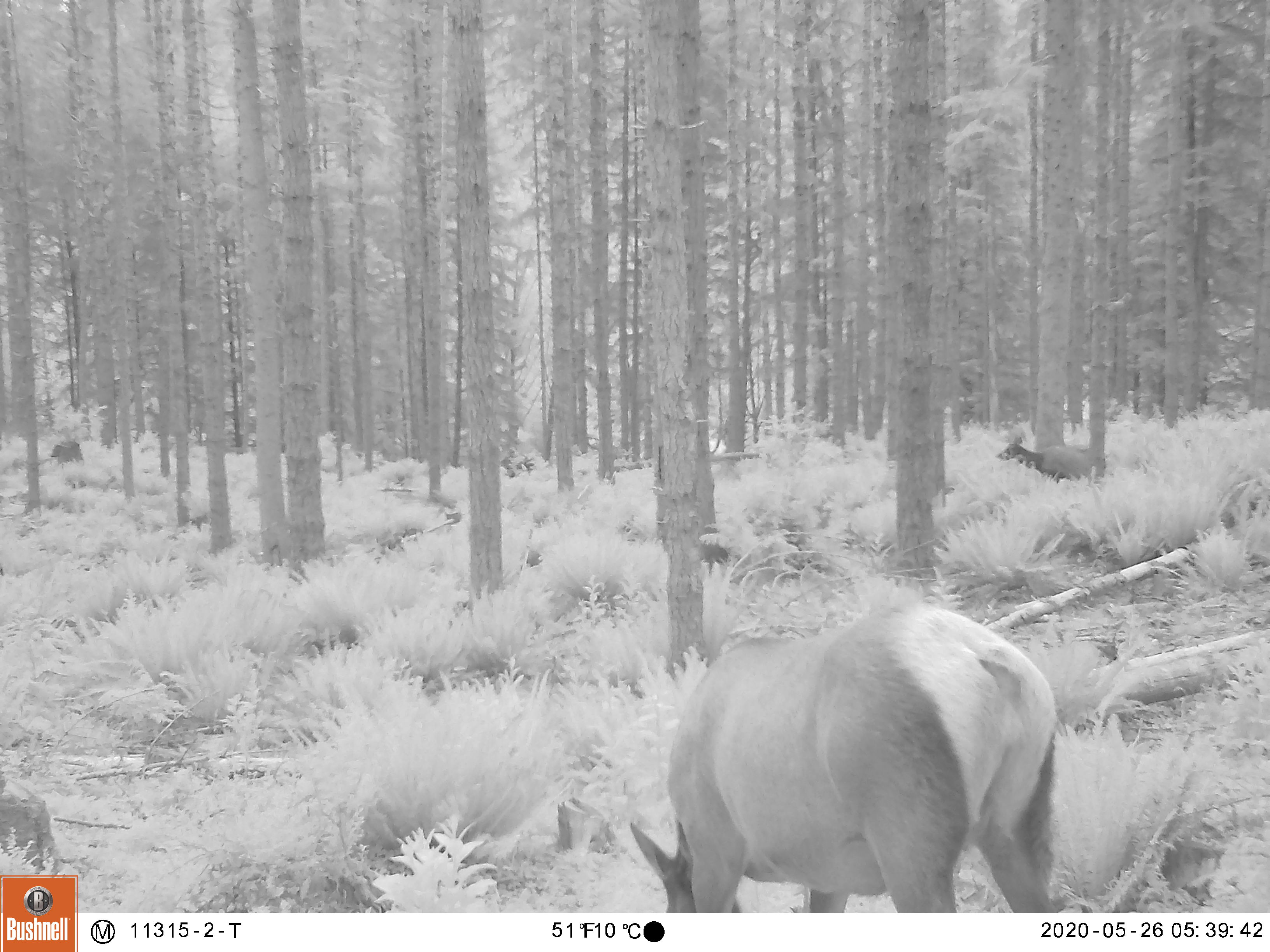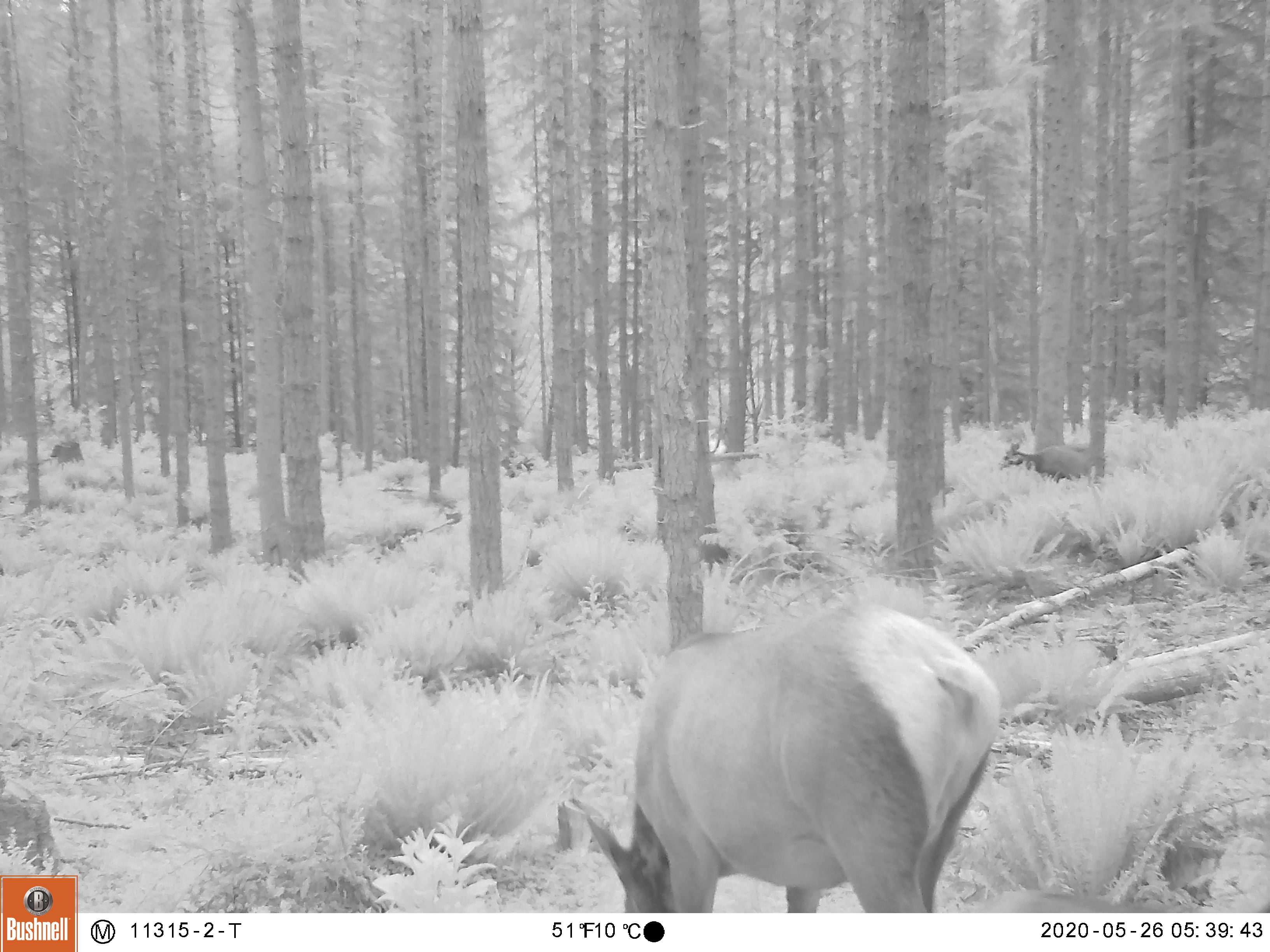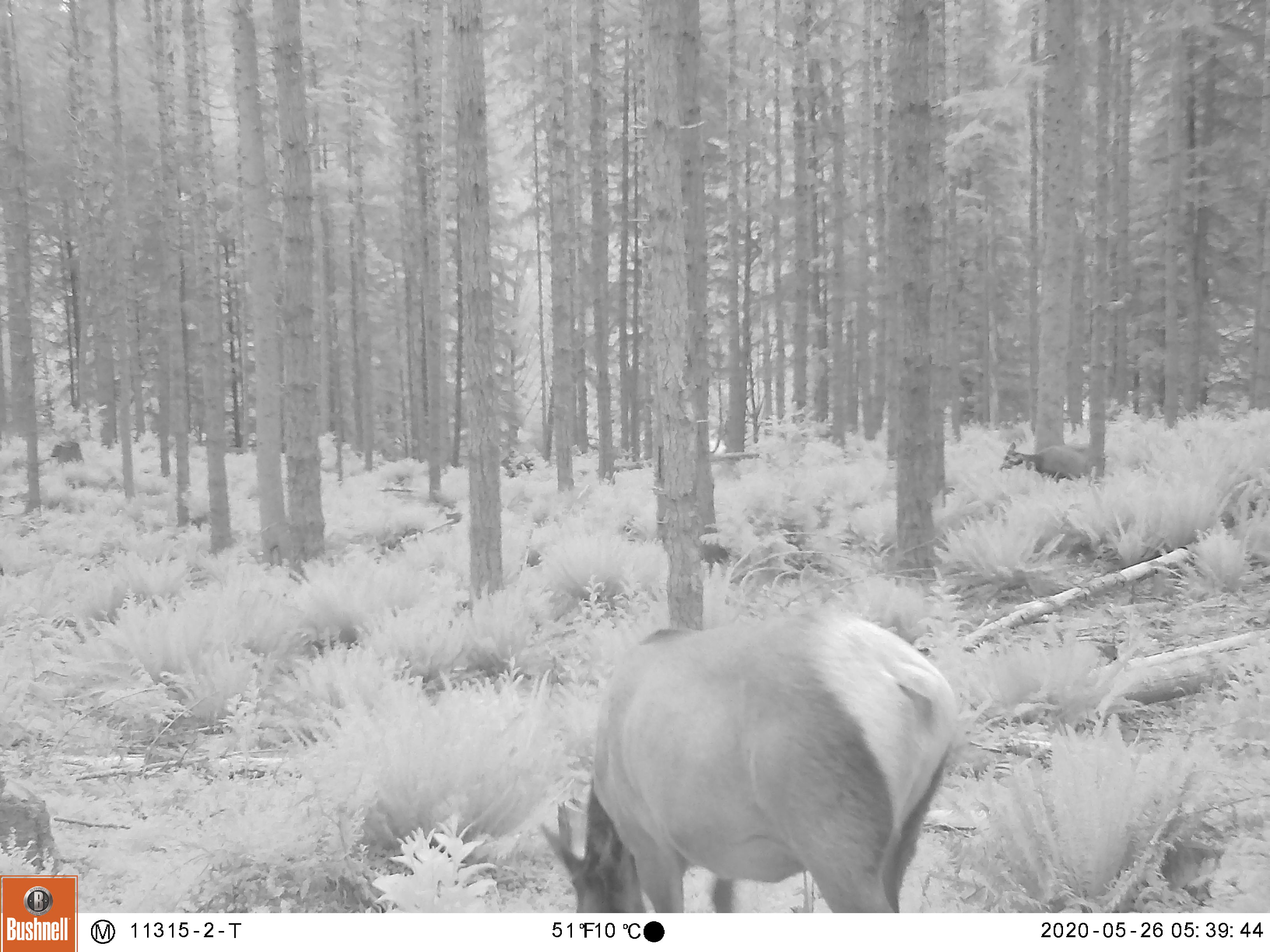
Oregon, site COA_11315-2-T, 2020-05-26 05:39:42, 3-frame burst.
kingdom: Animalia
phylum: Chordata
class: Mammalia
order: Artiodactyla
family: Cervidae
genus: Cervus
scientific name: Cervus canadensis roosevelti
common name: roosevelt elk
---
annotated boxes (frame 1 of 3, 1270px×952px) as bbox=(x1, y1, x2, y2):
roosevelt elk: bbox=(624, 593, 1076, 904); bbox=(986, 433, 1112, 488)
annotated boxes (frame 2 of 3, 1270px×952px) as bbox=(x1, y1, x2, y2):
roosevelt elk: bbox=(576, 589, 1008, 906); bbox=(998, 437, 1095, 479)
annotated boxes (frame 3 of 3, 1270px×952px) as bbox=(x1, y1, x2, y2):
roosevelt elk: bbox=(534, 600, 960, 909); bbox=(995, 436, 1092, 481)